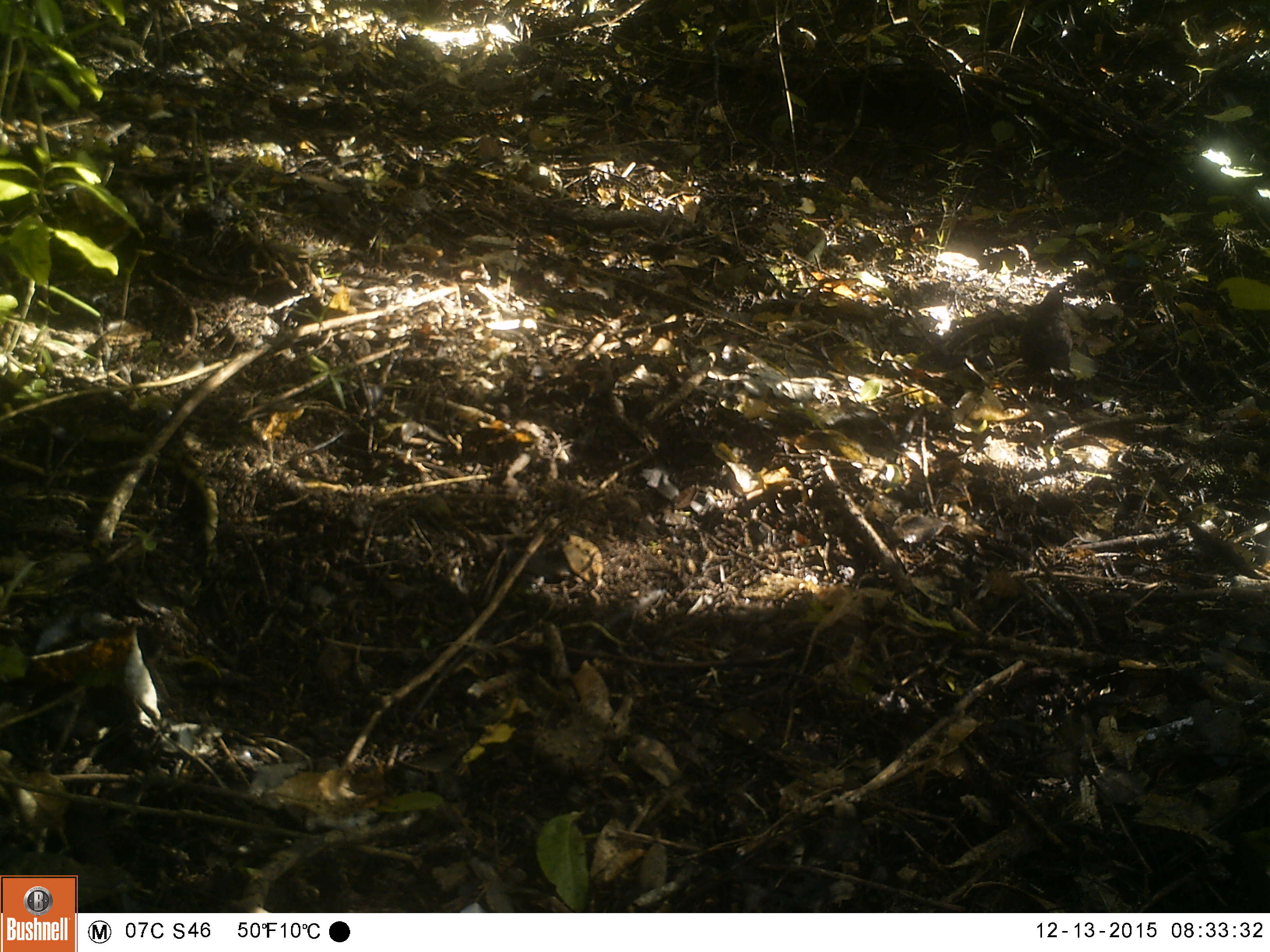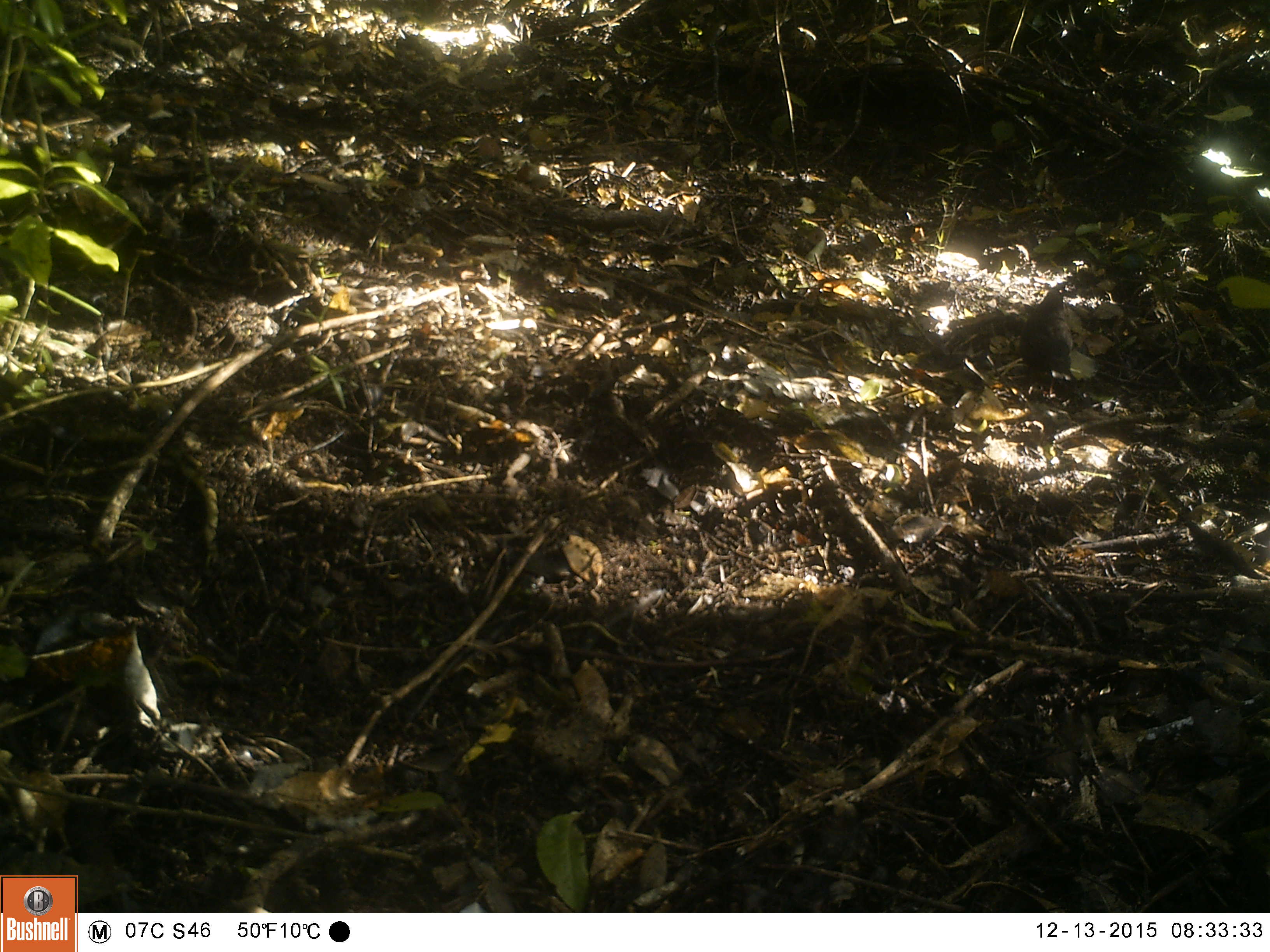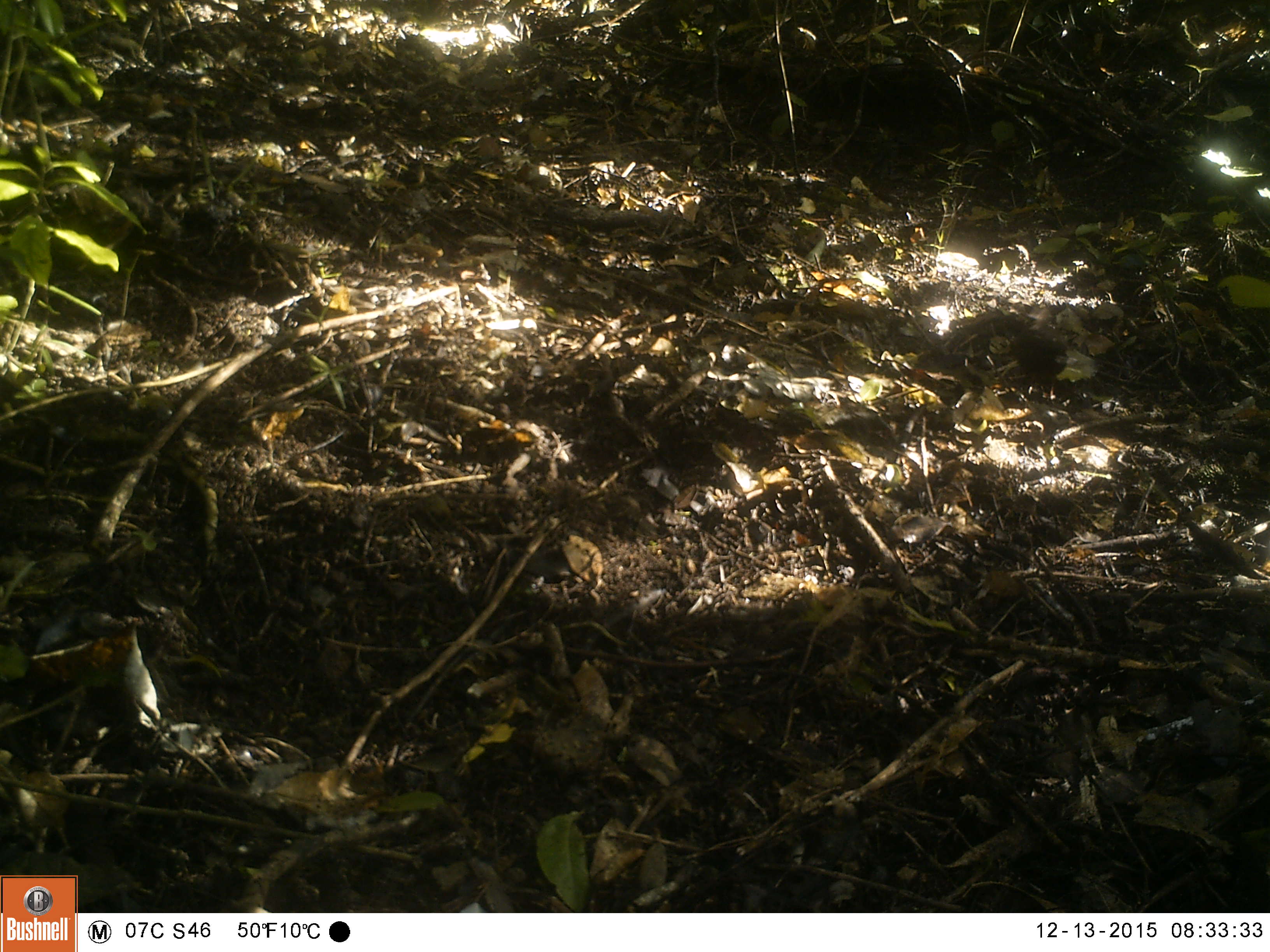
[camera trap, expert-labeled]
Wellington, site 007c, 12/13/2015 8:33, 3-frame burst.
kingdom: Animalia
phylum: Chordata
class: Aves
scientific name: Aves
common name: bird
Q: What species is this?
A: Bird (Aves).